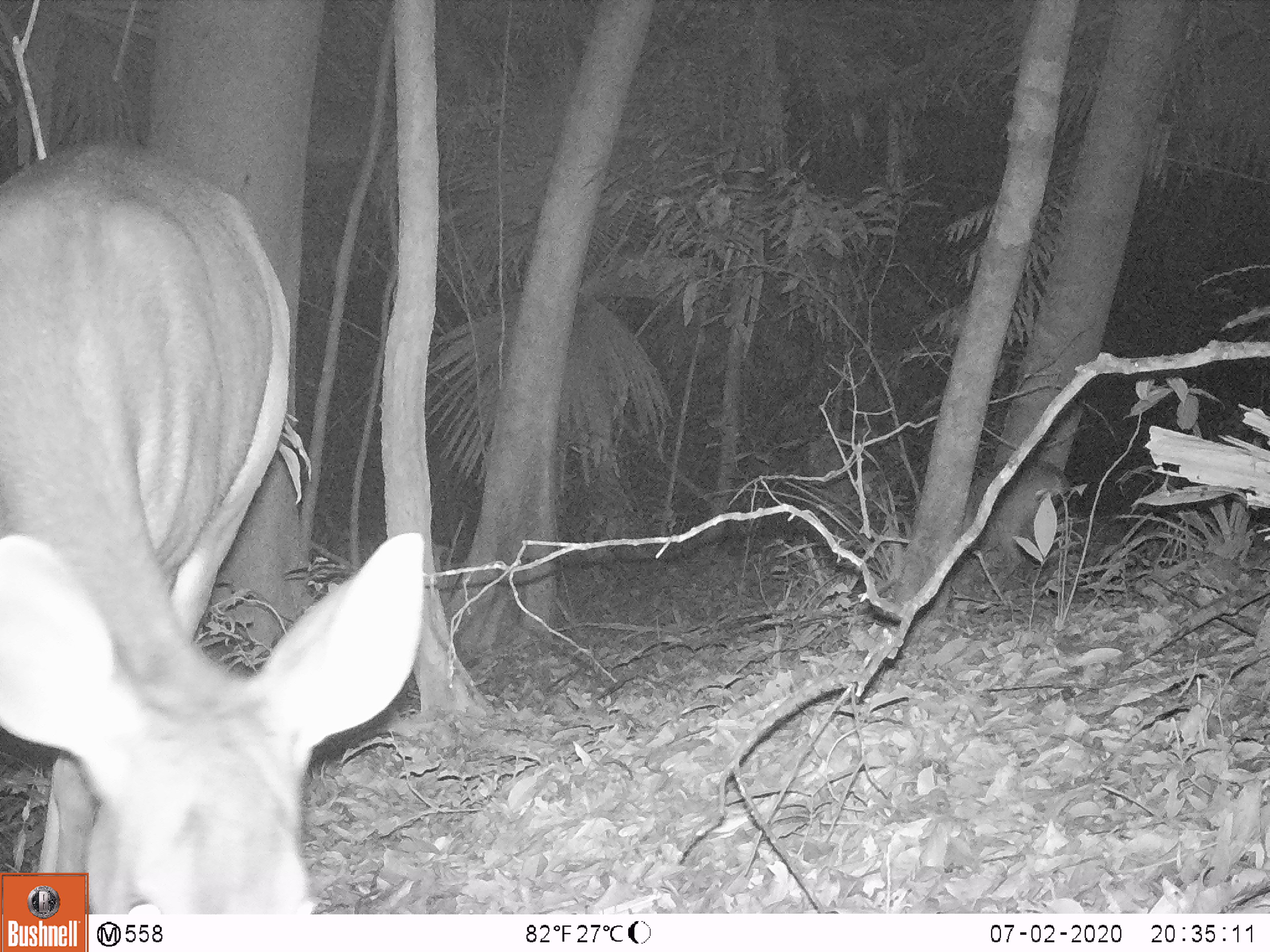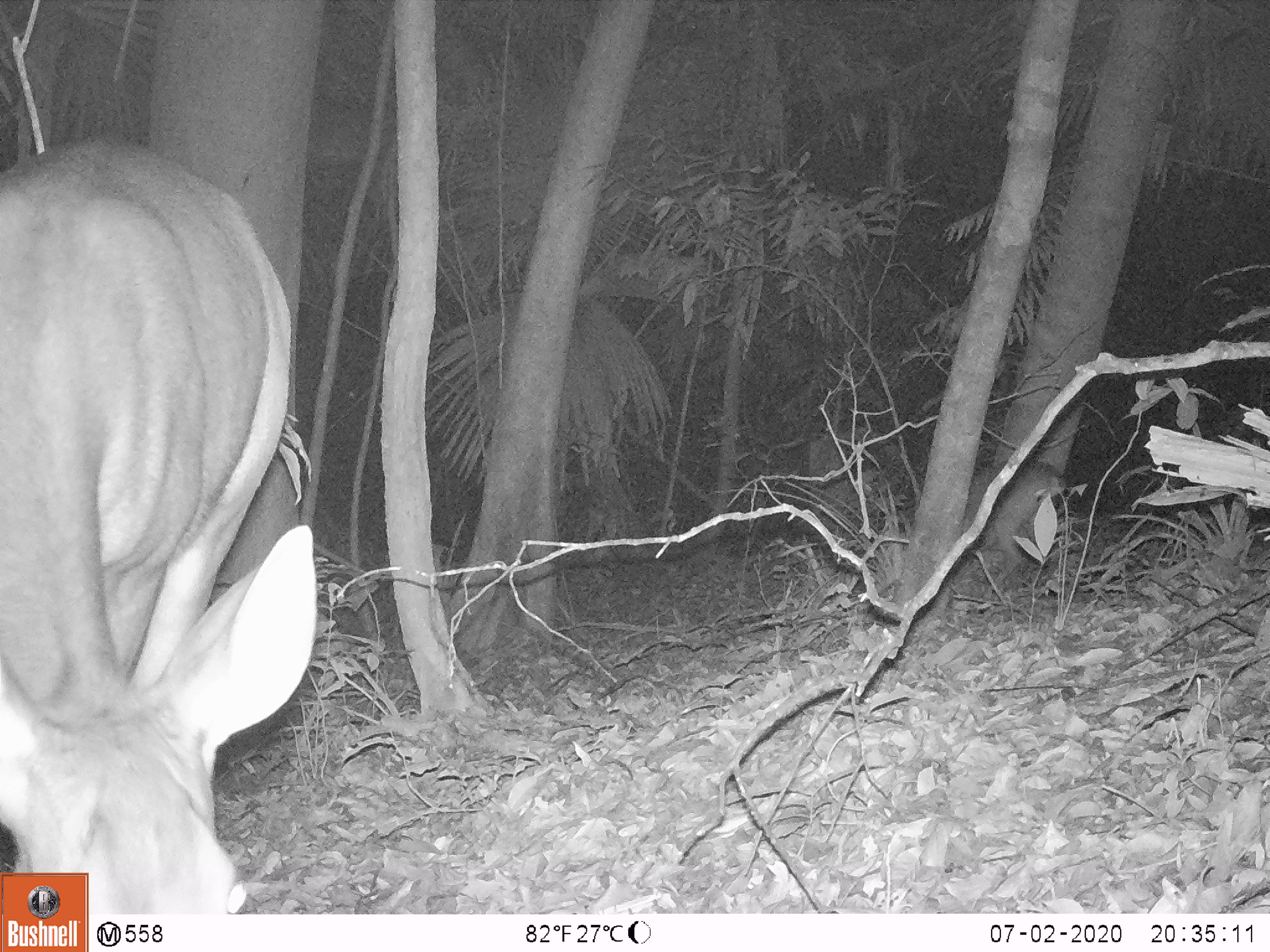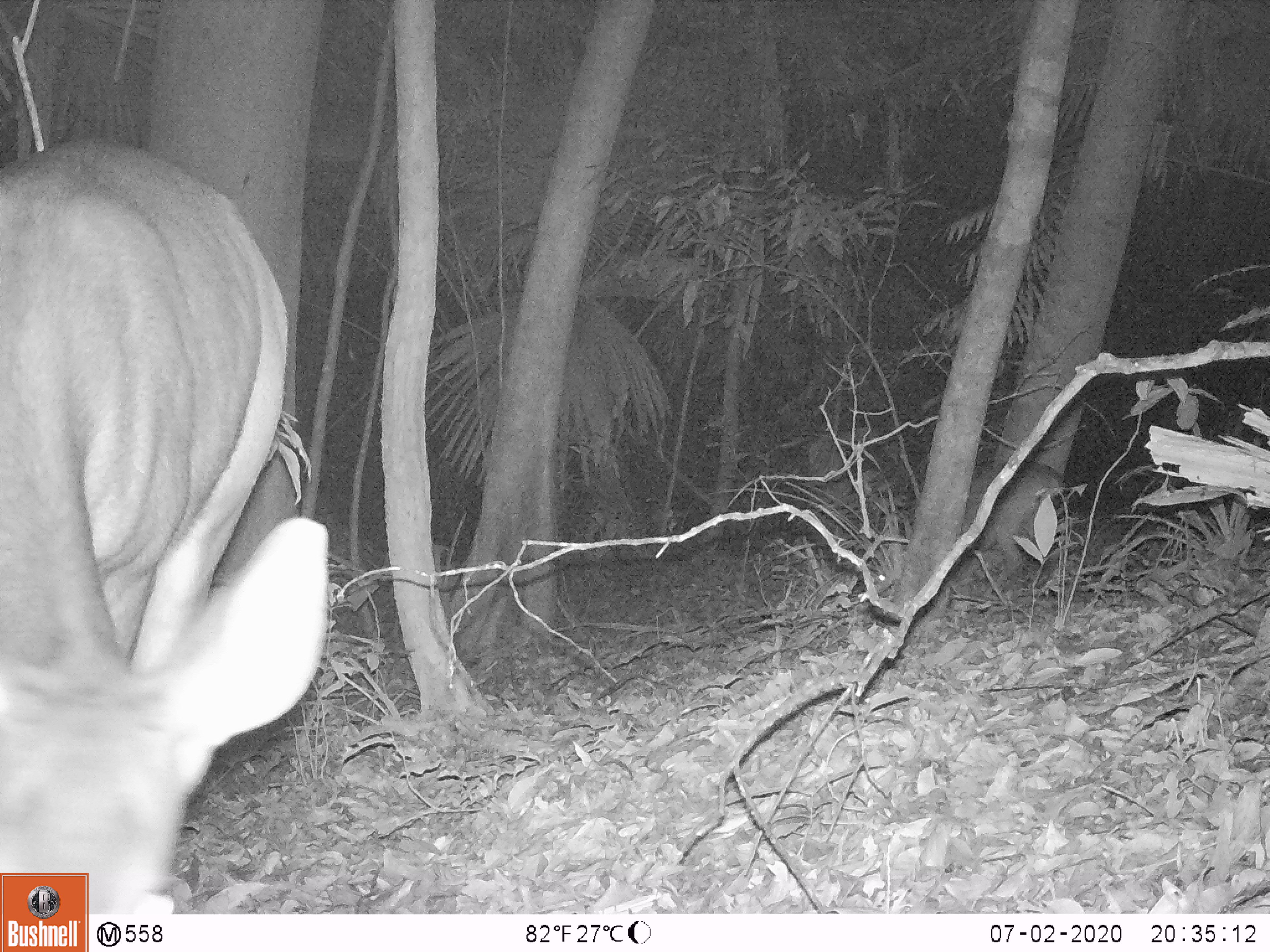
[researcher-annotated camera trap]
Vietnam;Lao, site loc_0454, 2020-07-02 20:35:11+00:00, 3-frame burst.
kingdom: Animalia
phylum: Chordata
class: Mammalia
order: Artiodactyla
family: Cervidae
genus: Rusa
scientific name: Rusa unicolor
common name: sambar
Sambar (Rusa unicolor). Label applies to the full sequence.